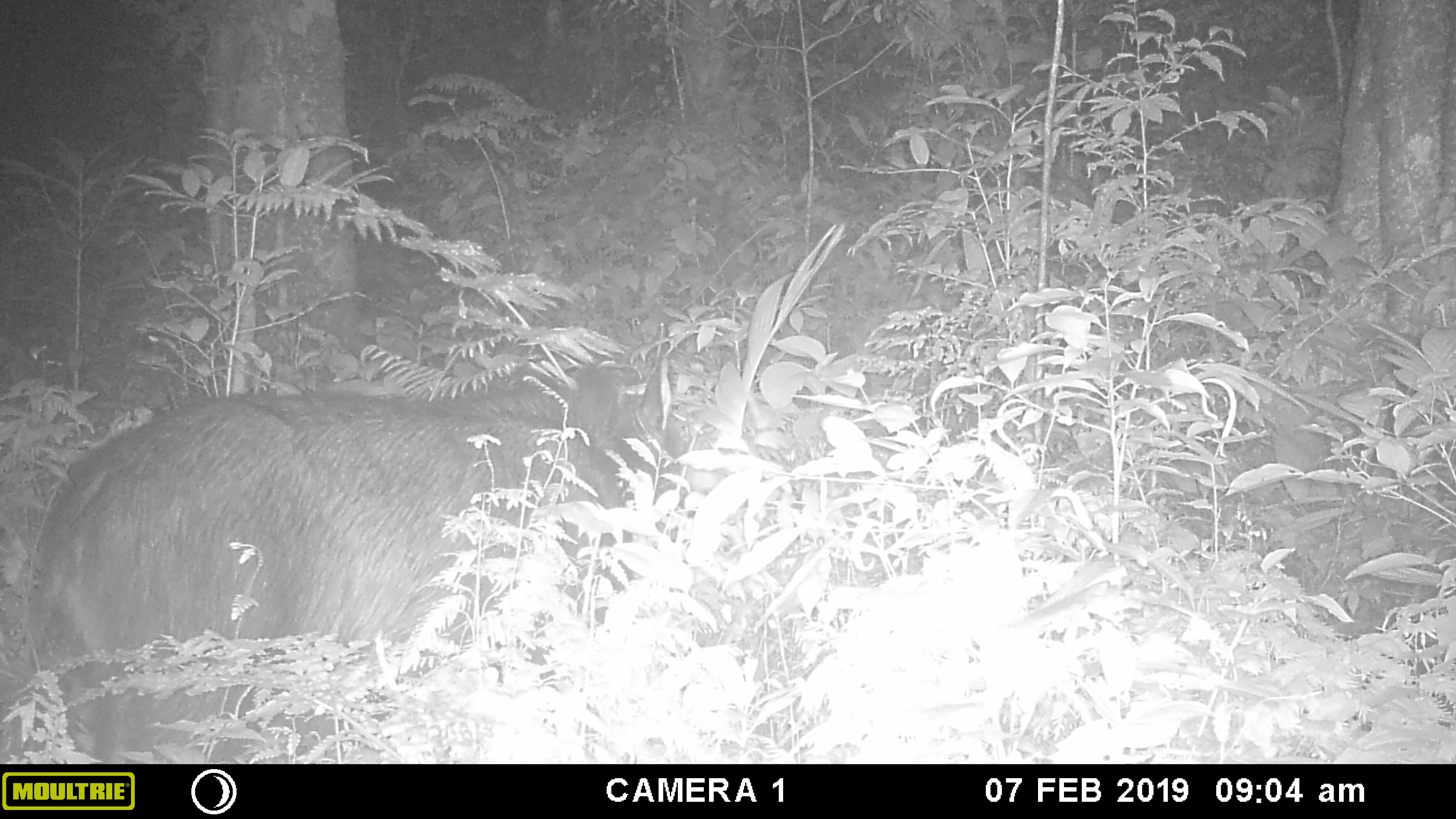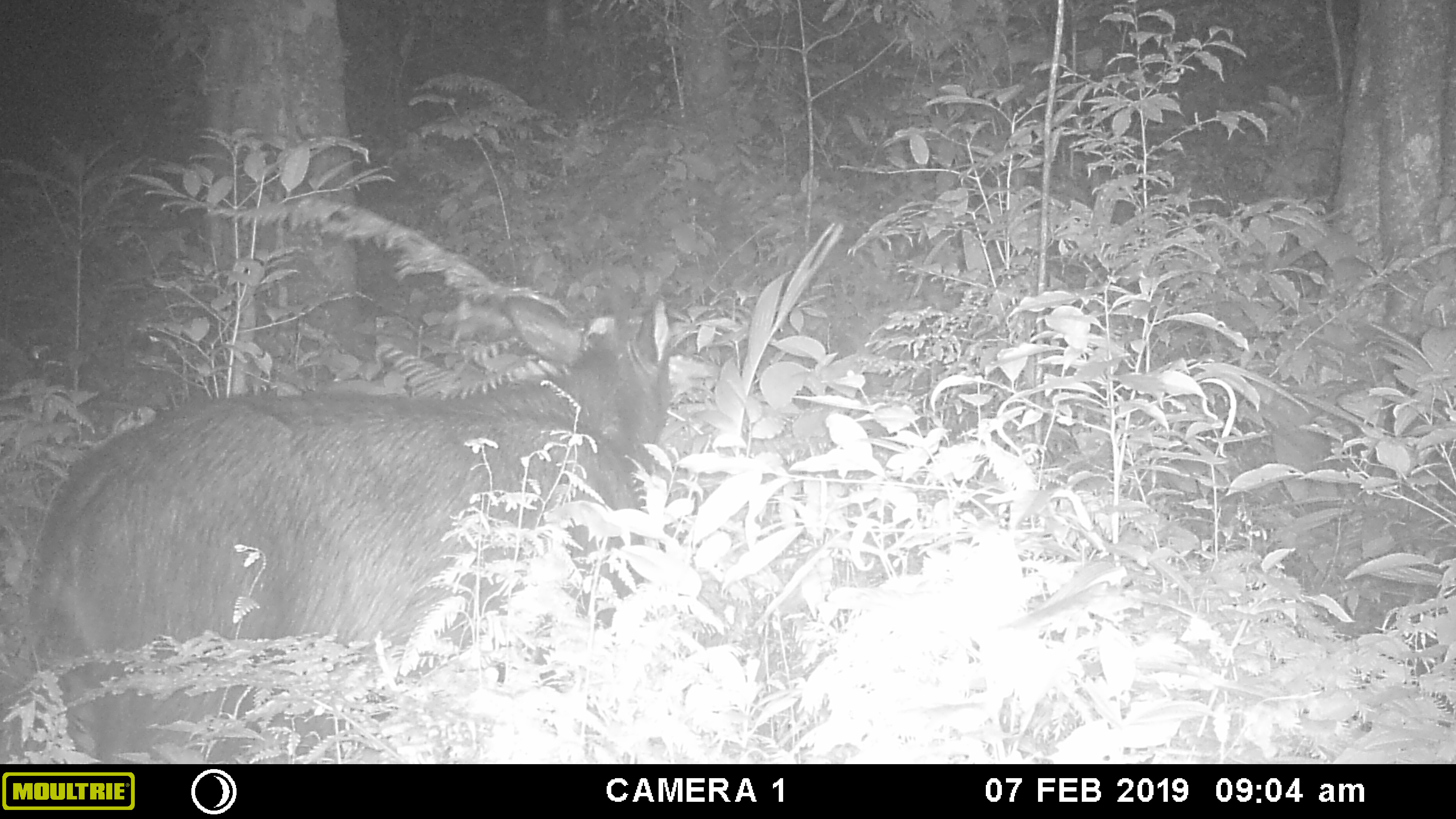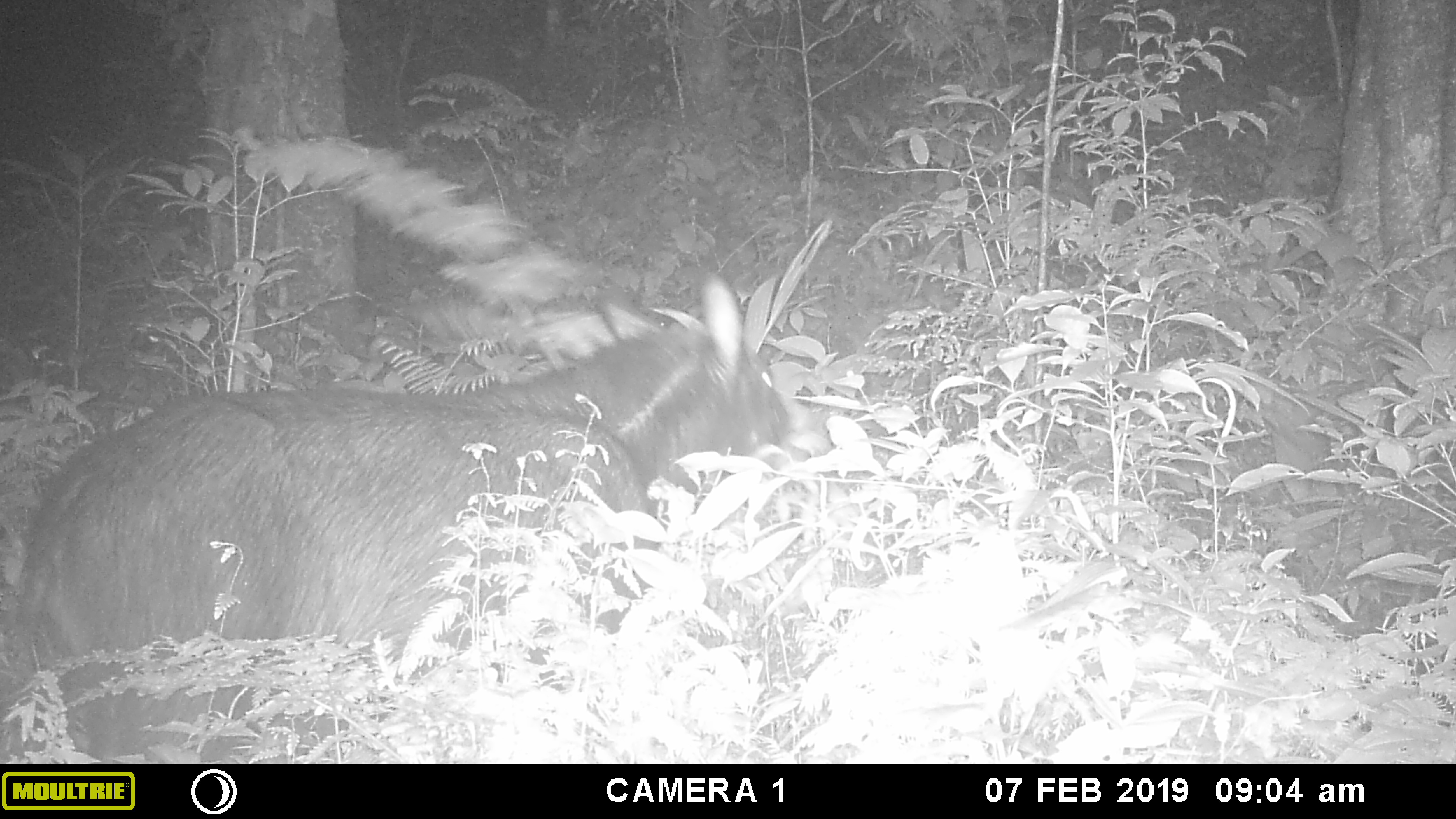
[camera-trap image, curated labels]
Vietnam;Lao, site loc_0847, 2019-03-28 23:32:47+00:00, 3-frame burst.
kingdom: Animalia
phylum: Chordata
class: Mammalia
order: Artiodactyla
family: Bovidae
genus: Capricornis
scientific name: Capricornis sumatraensis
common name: chinese serow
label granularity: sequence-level